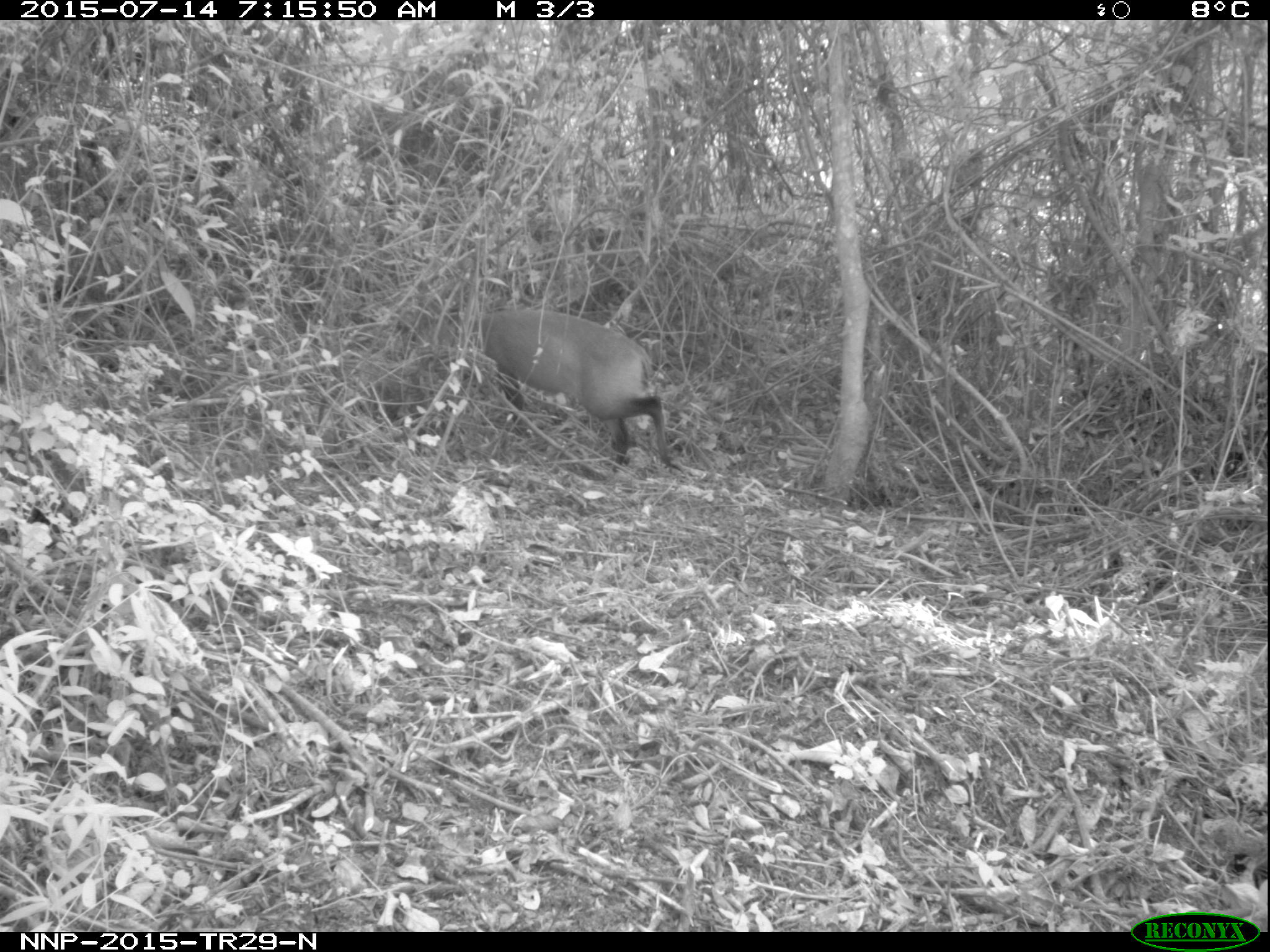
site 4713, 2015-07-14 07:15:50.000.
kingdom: Animalia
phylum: Chordata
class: Mammalia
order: Artiodactyla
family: Bovidae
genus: Cephalophus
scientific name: Cephalophus nigrifrons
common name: black-fronted duiker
Cephalophus nigrifrons (black-fronted duiker), count 1.